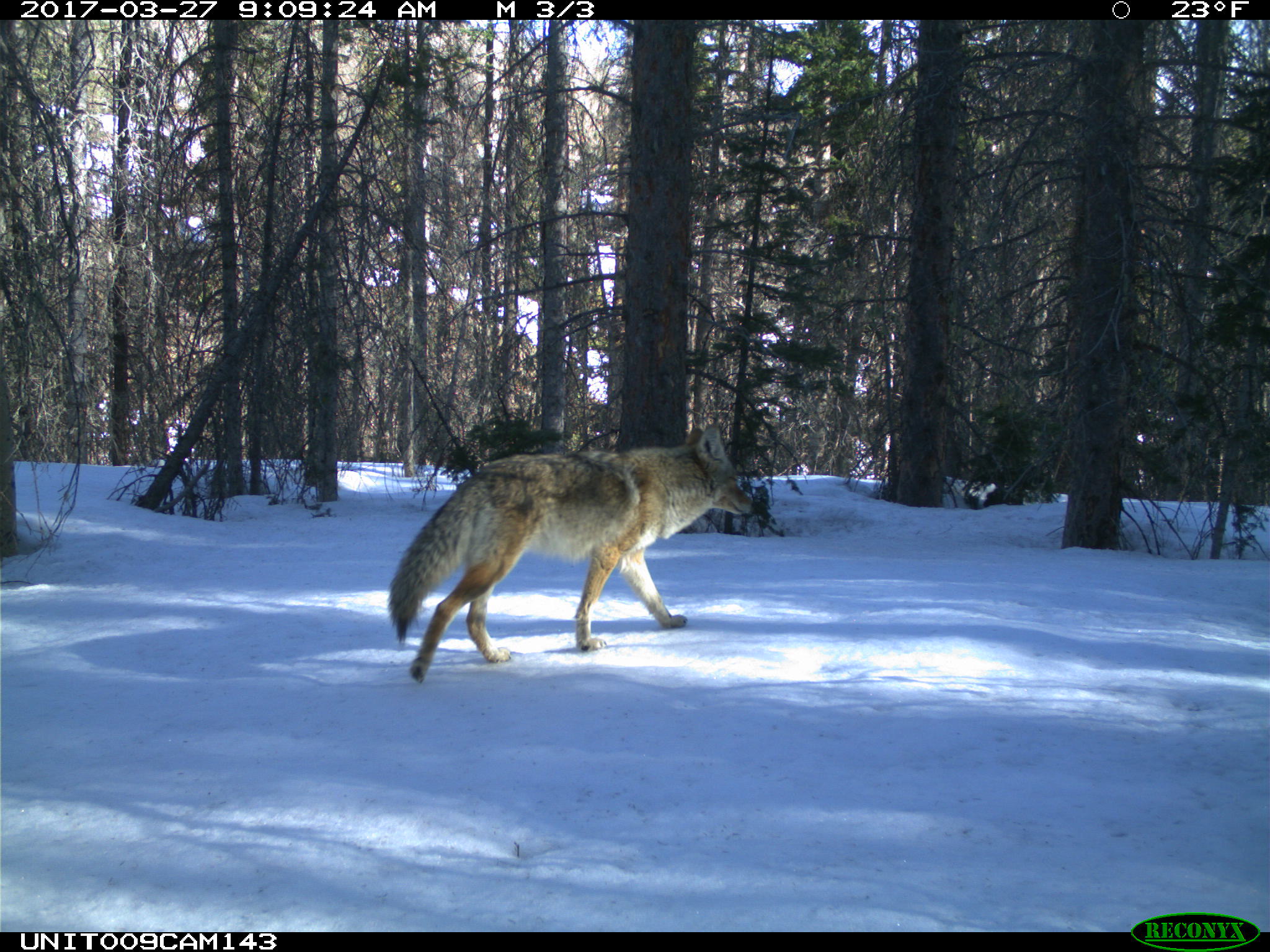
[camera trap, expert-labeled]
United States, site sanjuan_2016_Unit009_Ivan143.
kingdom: Animalia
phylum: Chordata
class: Mammalia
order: Carnivora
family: Canidae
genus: Canis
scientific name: Canis latrans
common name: coyote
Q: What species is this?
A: Canis latrans (coyote).